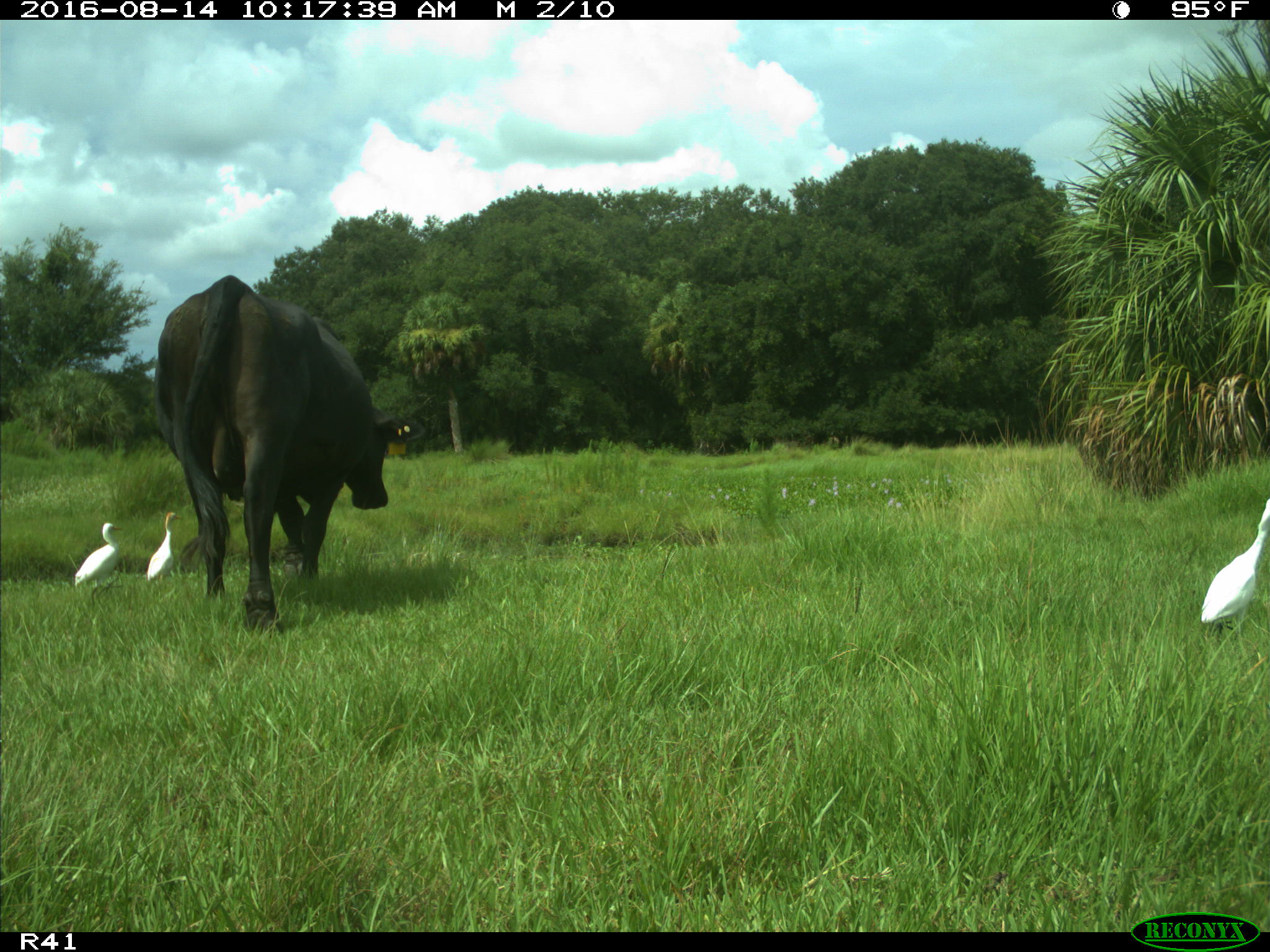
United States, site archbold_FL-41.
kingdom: Animalia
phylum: Chordata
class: Mammalia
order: Artiodactyla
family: Bovidae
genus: Bos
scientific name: Bos taurus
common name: domestic cow